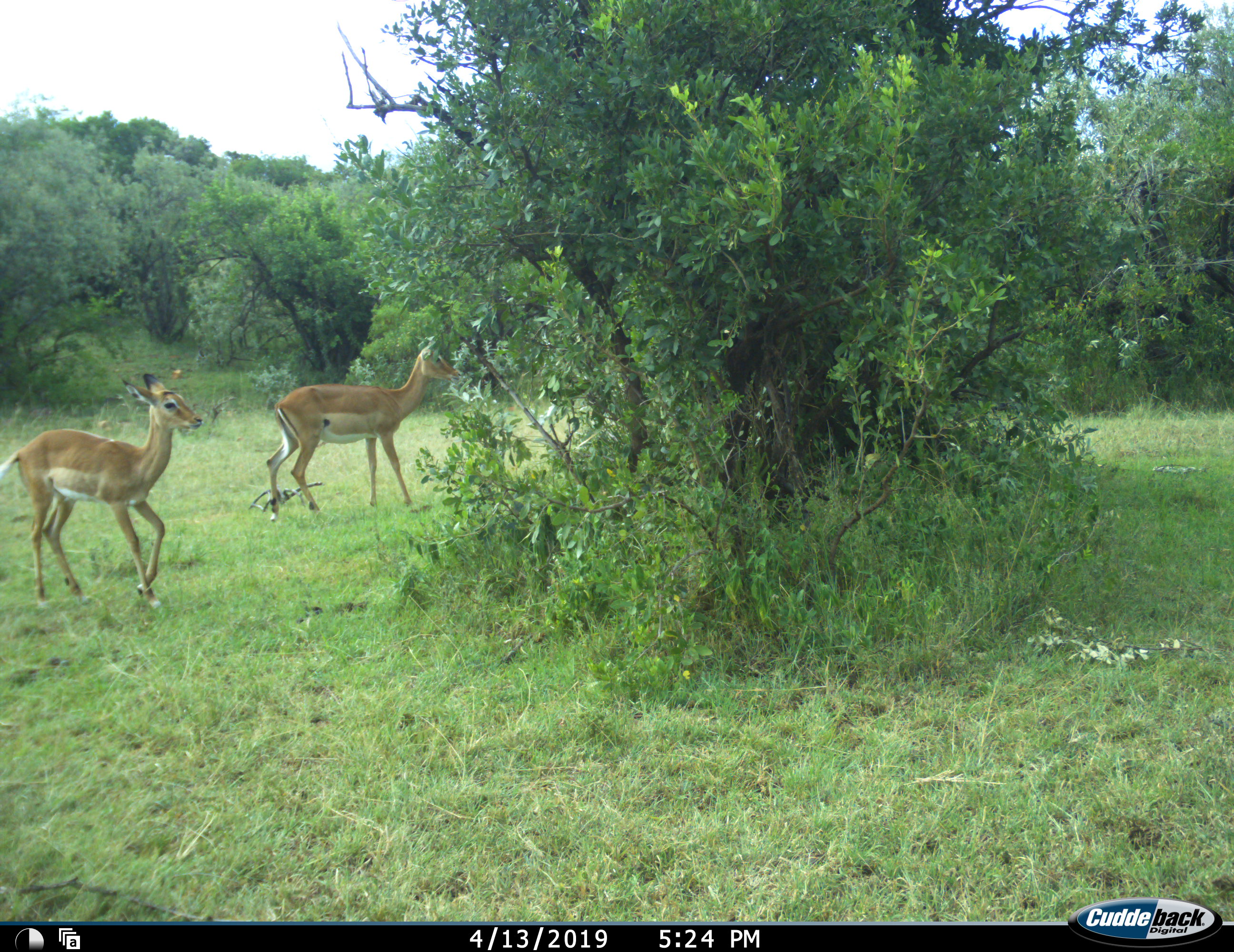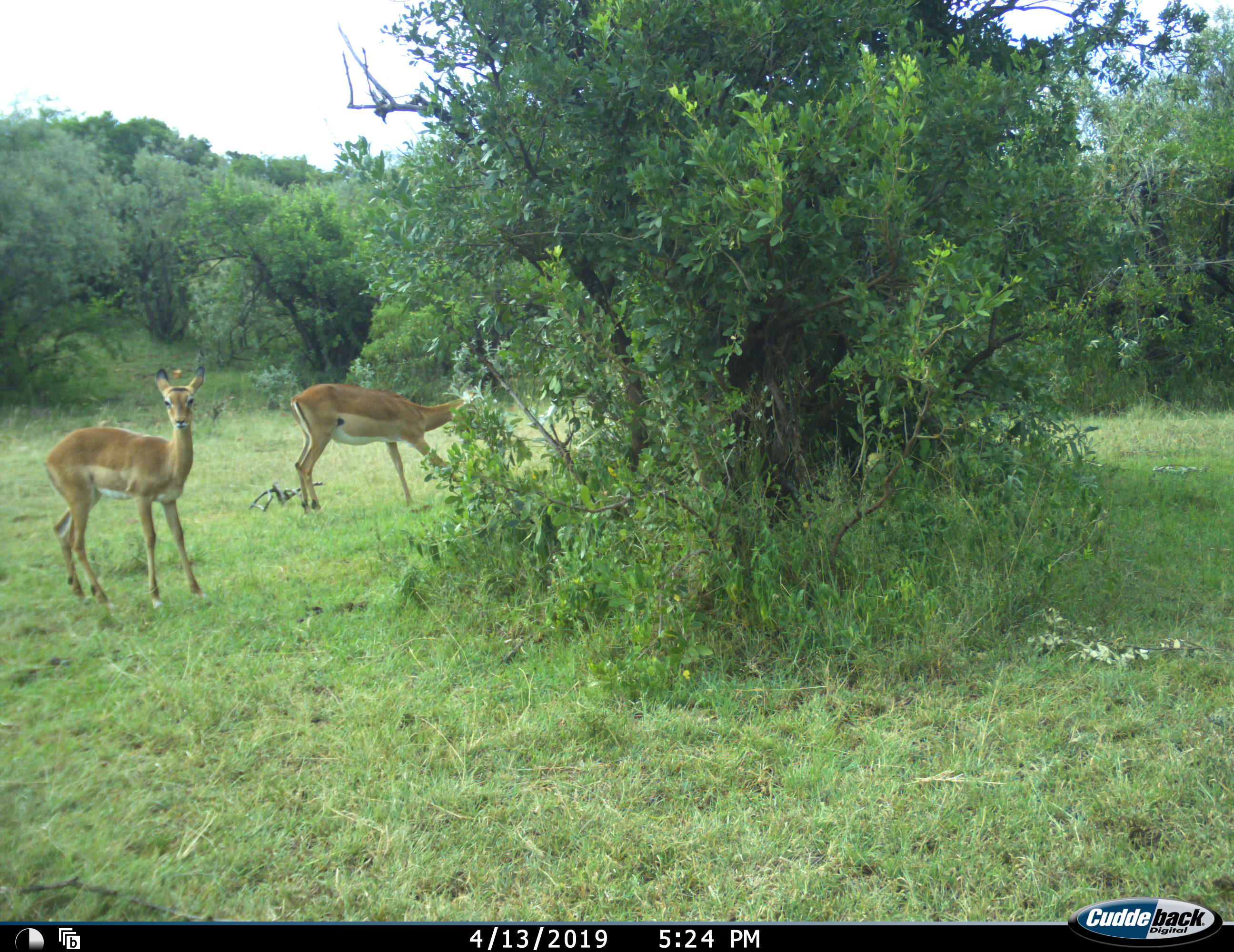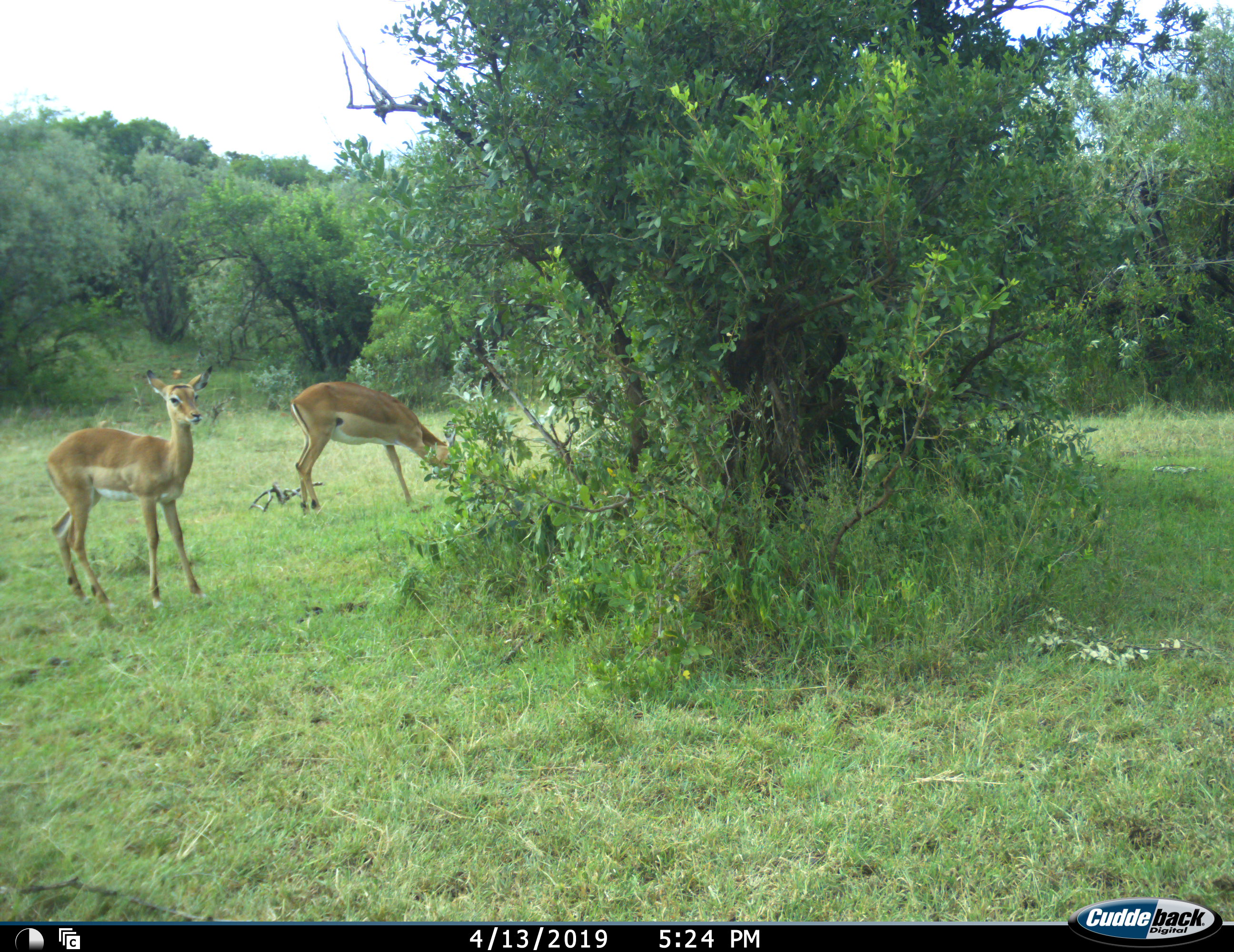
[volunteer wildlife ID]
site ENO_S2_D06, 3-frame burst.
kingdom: Animalia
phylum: Chordata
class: Mammalia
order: Artiodactyla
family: Bovidae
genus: Aepyceros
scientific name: Aepyceros melampus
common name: impala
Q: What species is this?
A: Impala (Aepyceros melampus).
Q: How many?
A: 2.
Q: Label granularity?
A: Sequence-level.